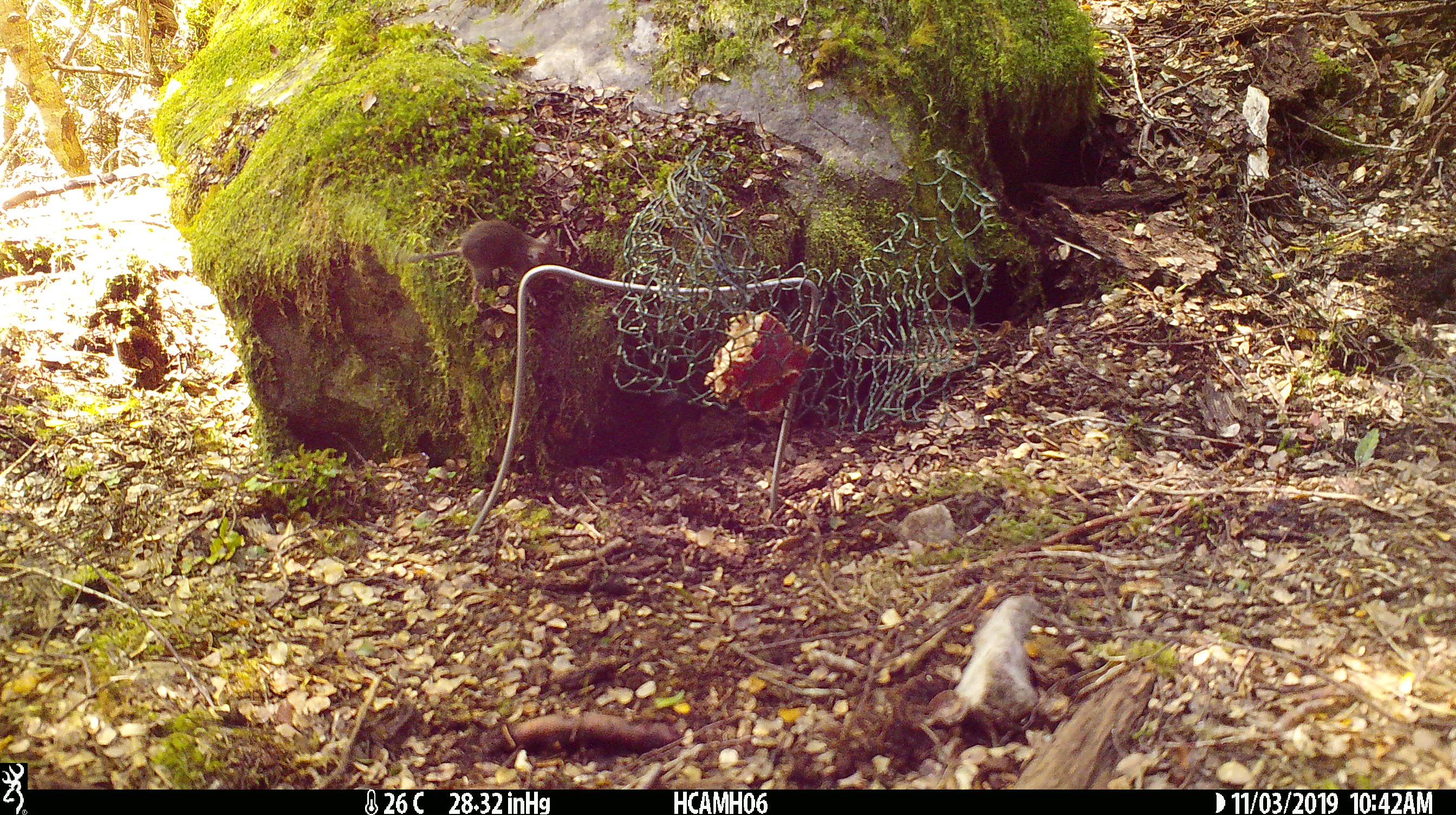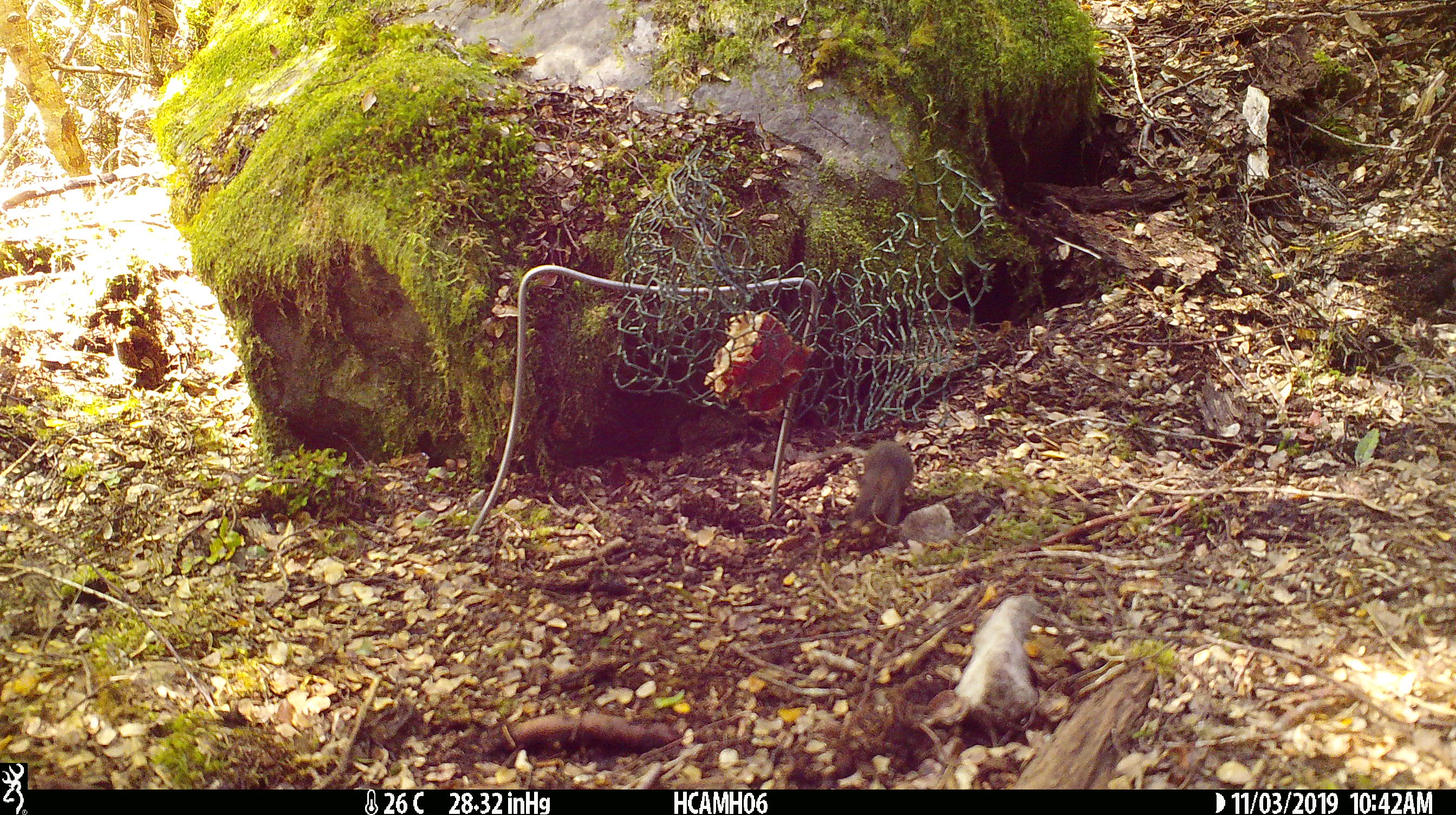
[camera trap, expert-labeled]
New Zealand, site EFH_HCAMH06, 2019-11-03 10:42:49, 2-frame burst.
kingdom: Animalia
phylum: Chordata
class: Mammalia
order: Rodentia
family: Muridae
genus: Mus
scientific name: Mus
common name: mouse